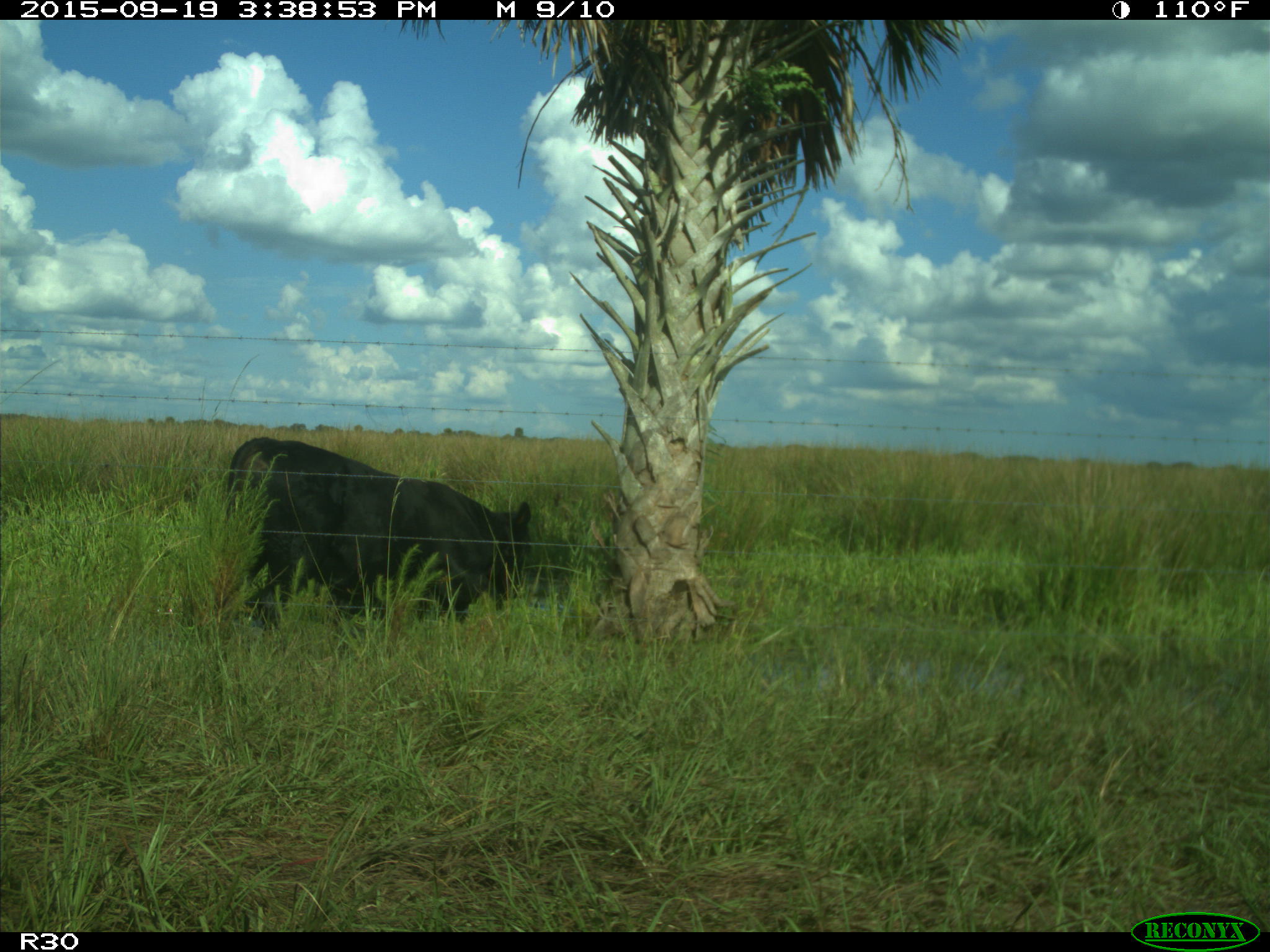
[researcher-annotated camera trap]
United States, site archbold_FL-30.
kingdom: Animalia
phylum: Chordata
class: Mammalia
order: Artiodactyla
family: Bovidae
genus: Bos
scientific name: Bos taurus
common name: domestic cow